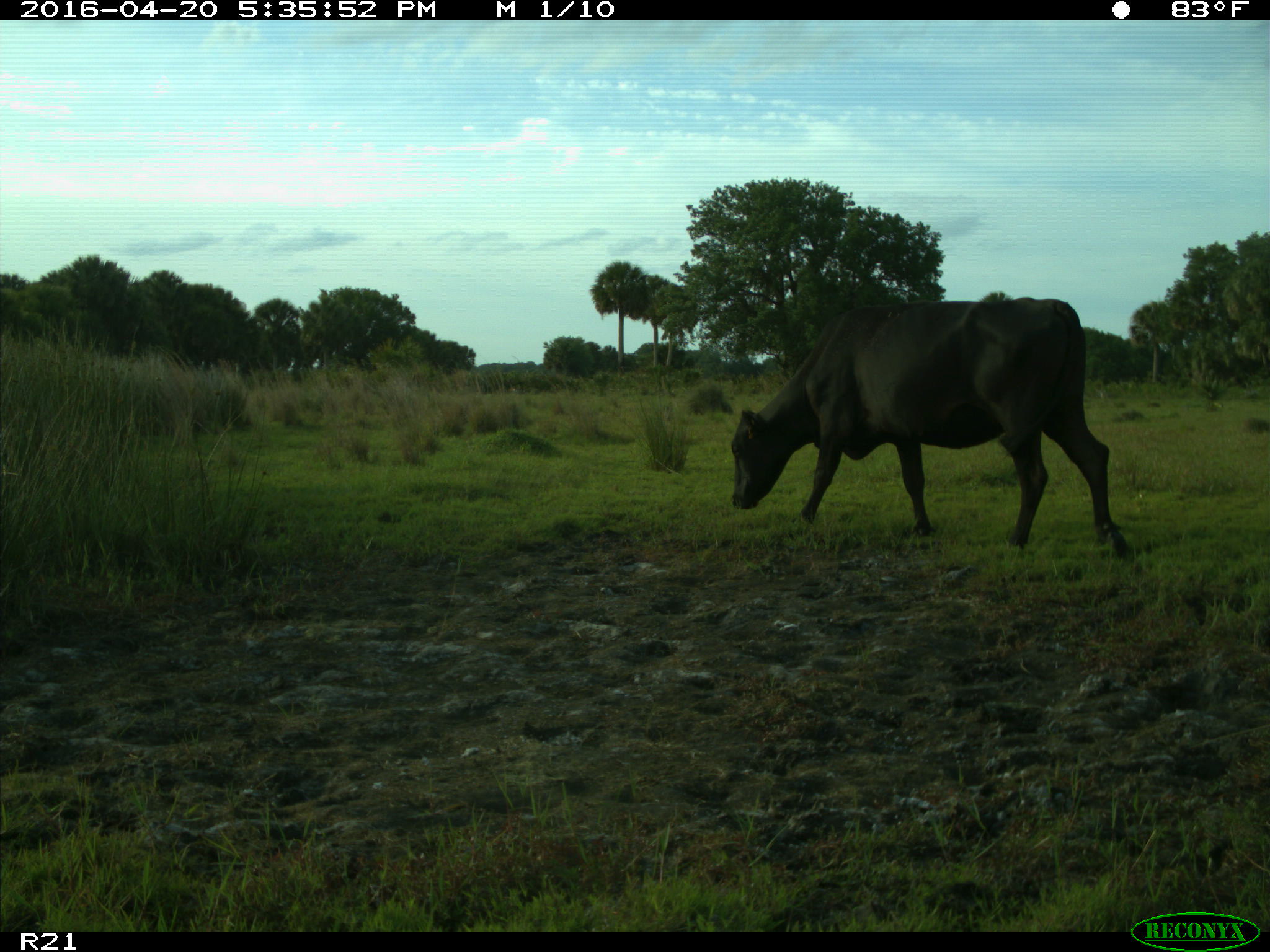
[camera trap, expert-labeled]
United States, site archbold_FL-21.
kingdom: Animalia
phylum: Chordata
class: Mammalia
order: Artiodactyla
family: Bovidae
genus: Bos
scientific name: Bos taurus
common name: domestic cow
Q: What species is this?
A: Bos taurus (domestic cow).